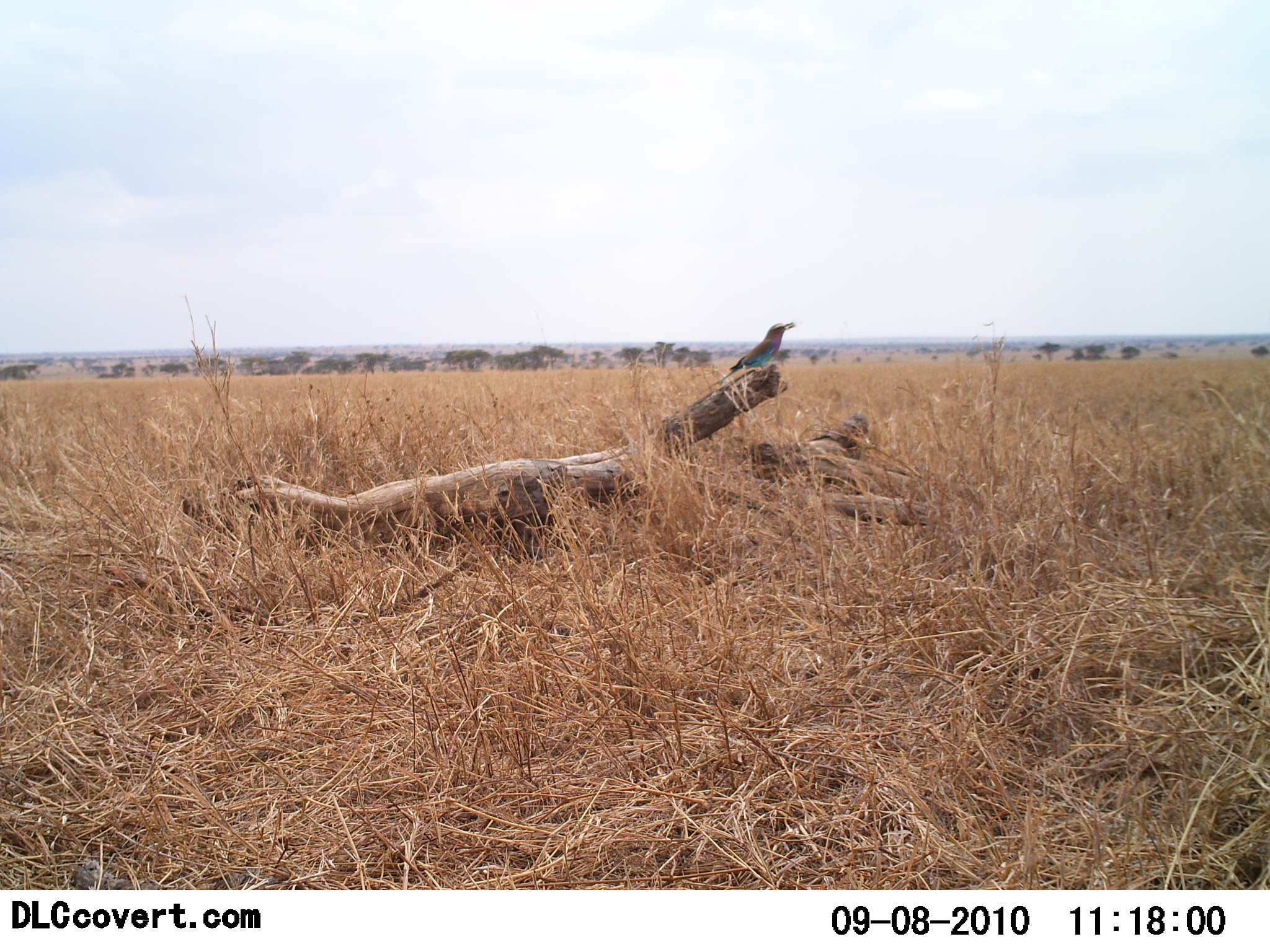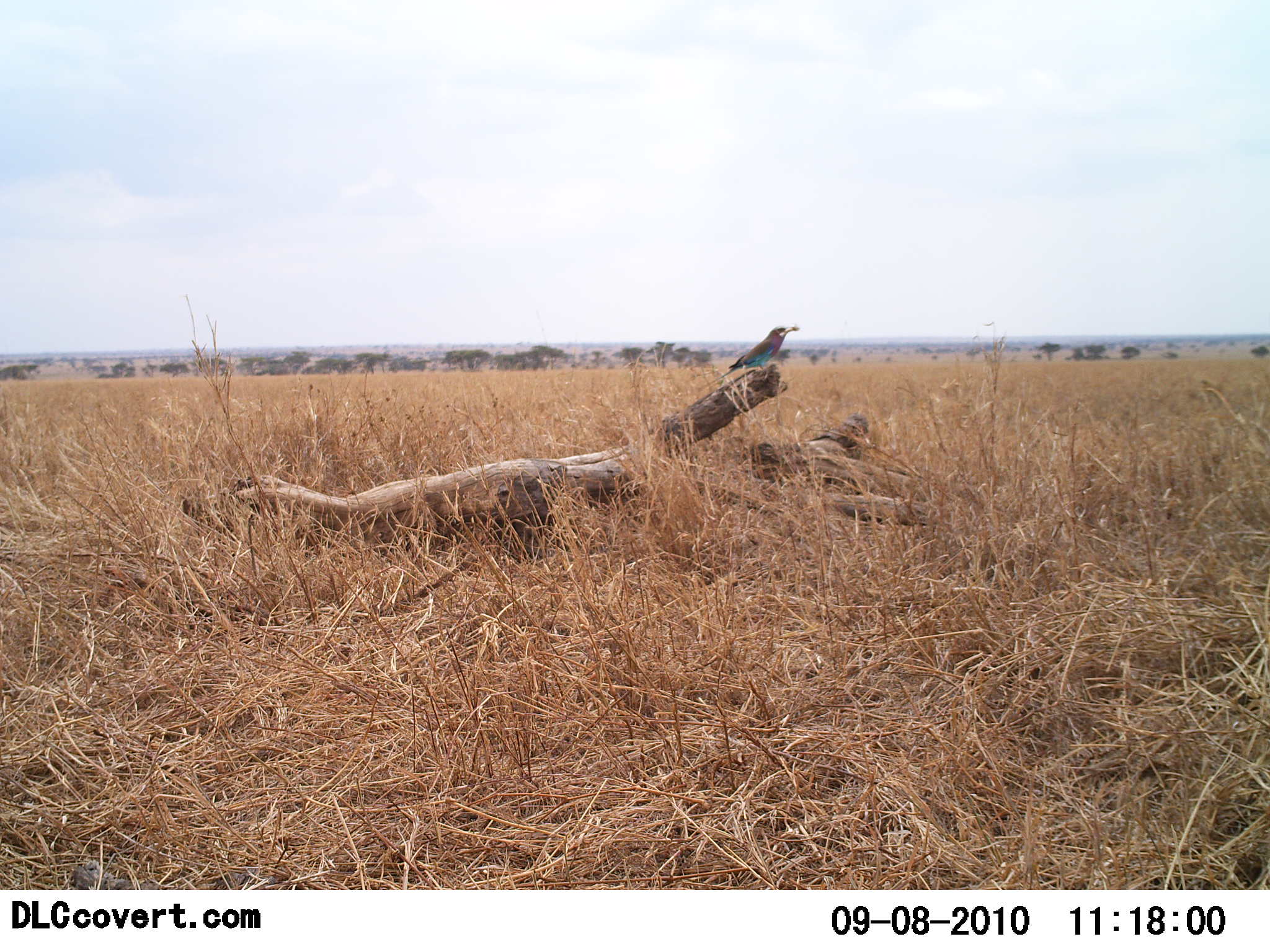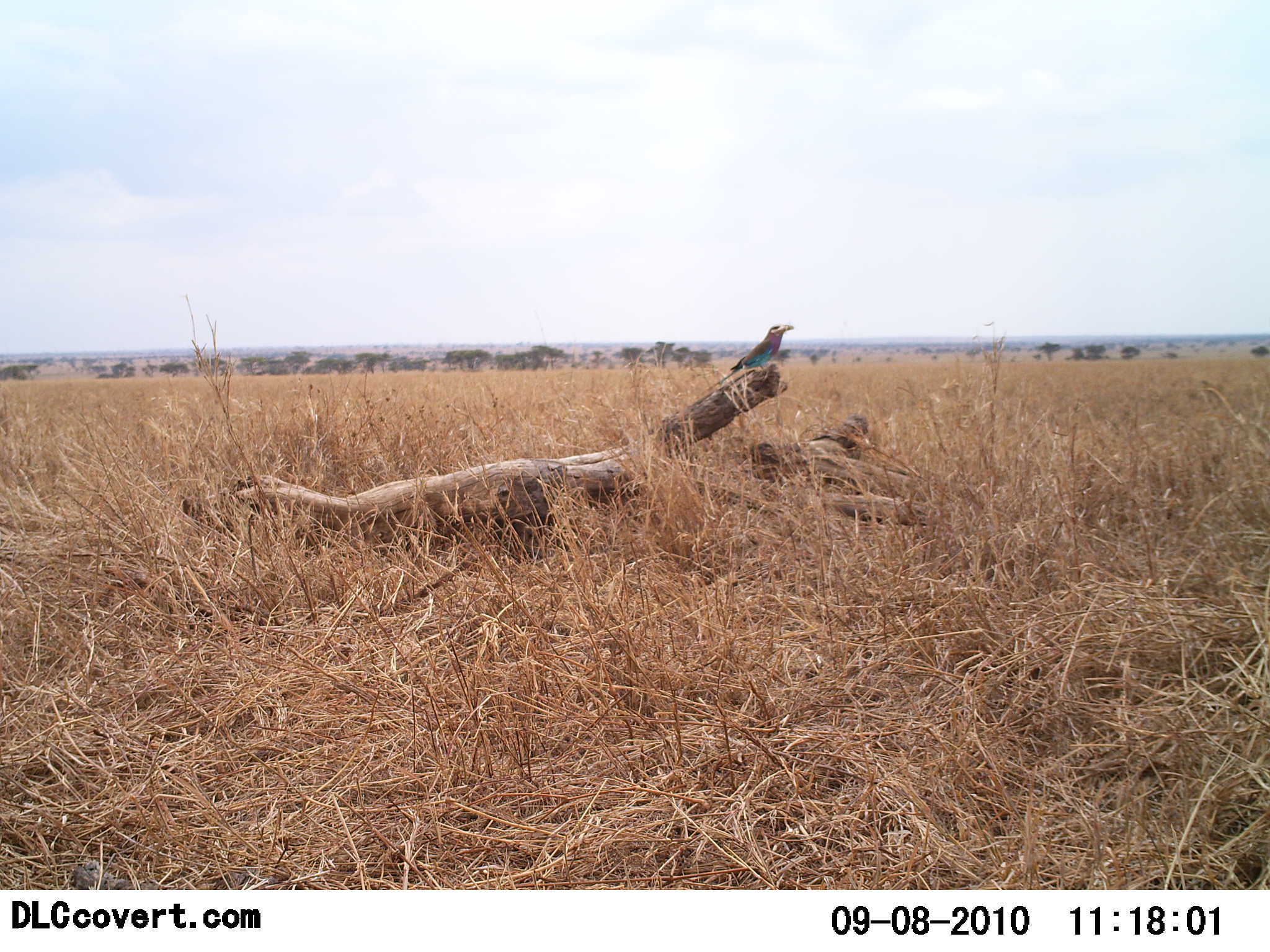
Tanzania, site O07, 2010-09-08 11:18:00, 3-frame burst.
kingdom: Animalia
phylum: Chordata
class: Aves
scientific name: Aves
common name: bird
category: otherbird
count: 1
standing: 71%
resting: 19%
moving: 0%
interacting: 0%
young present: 0%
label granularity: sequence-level